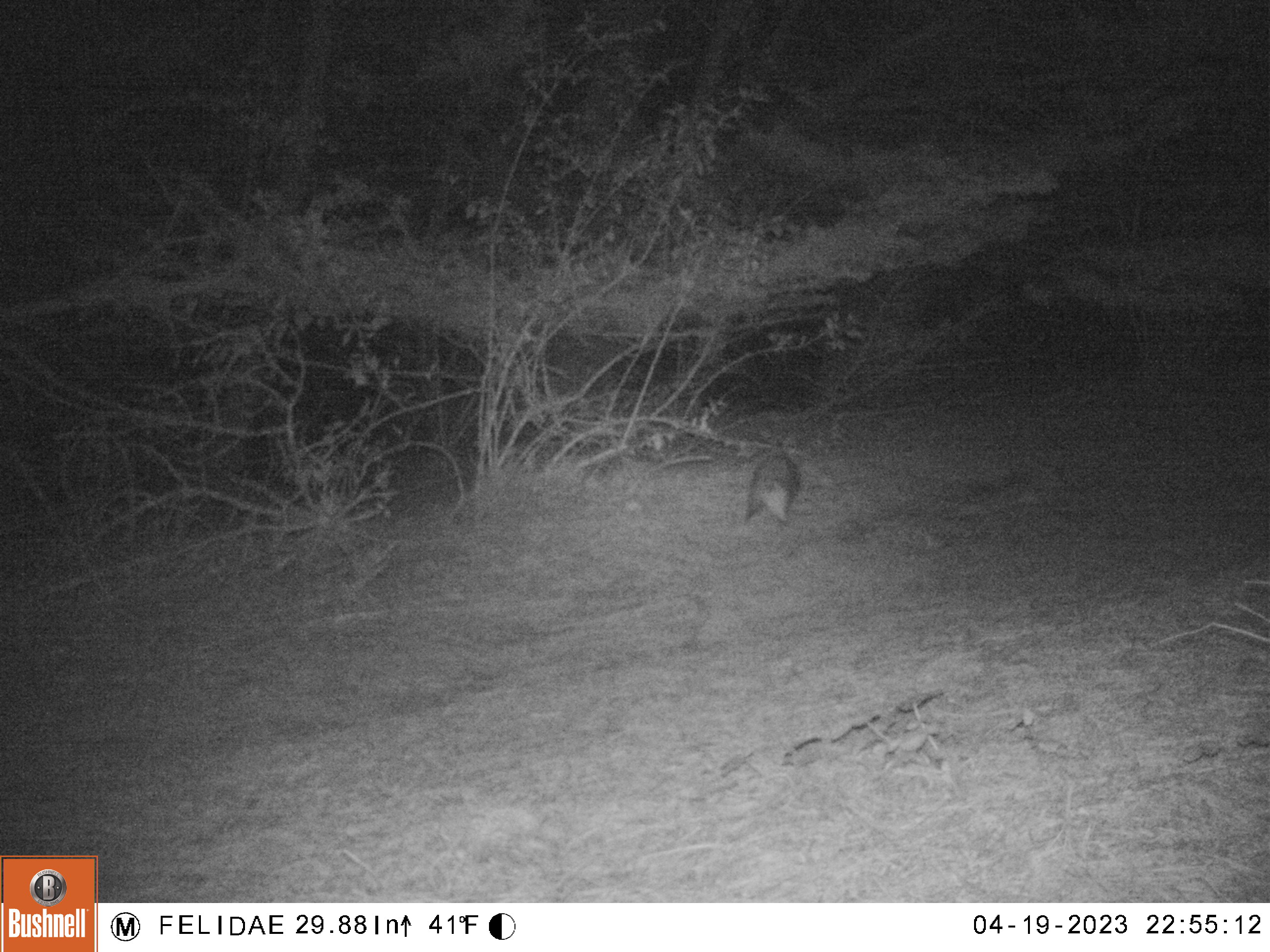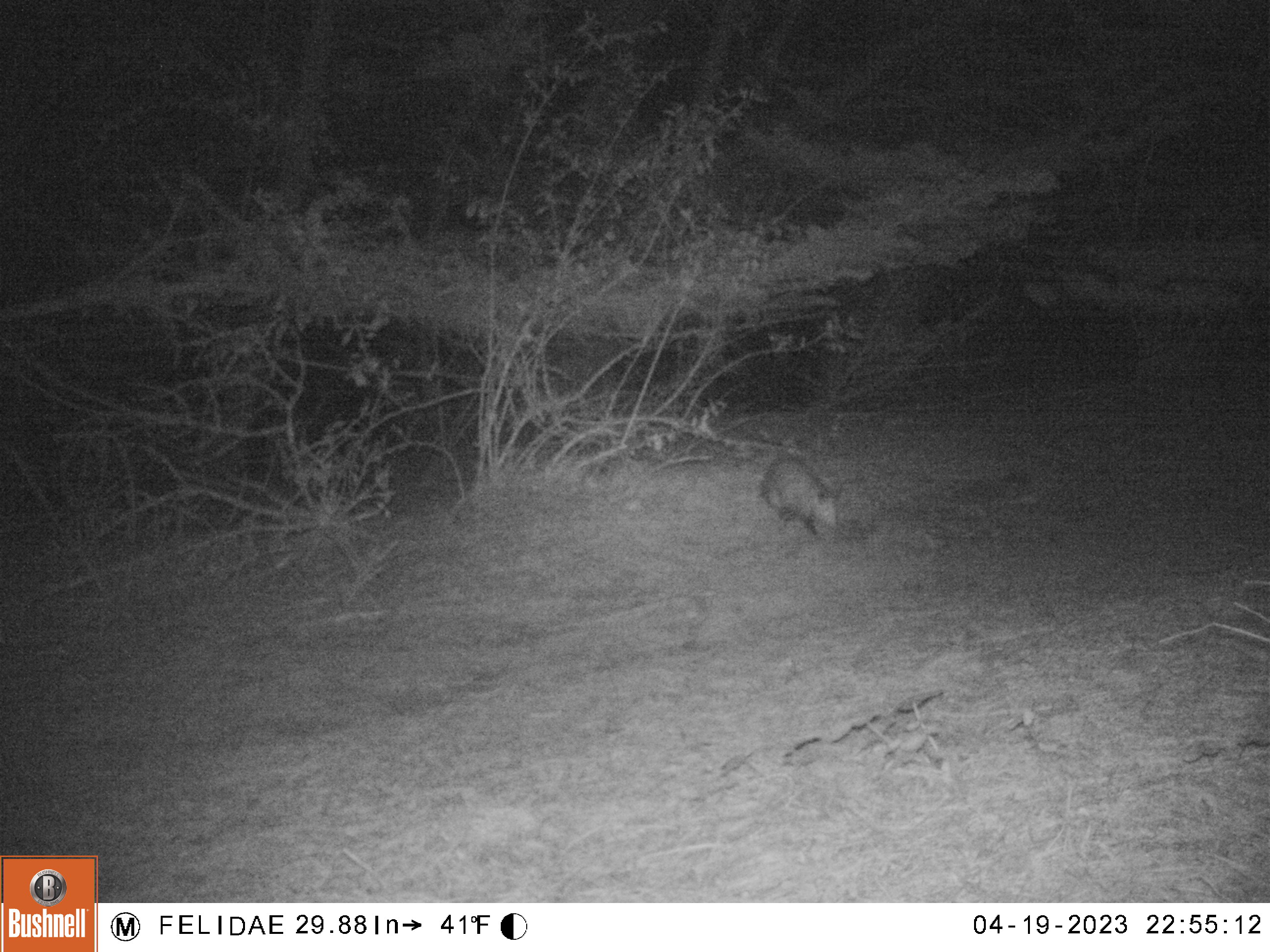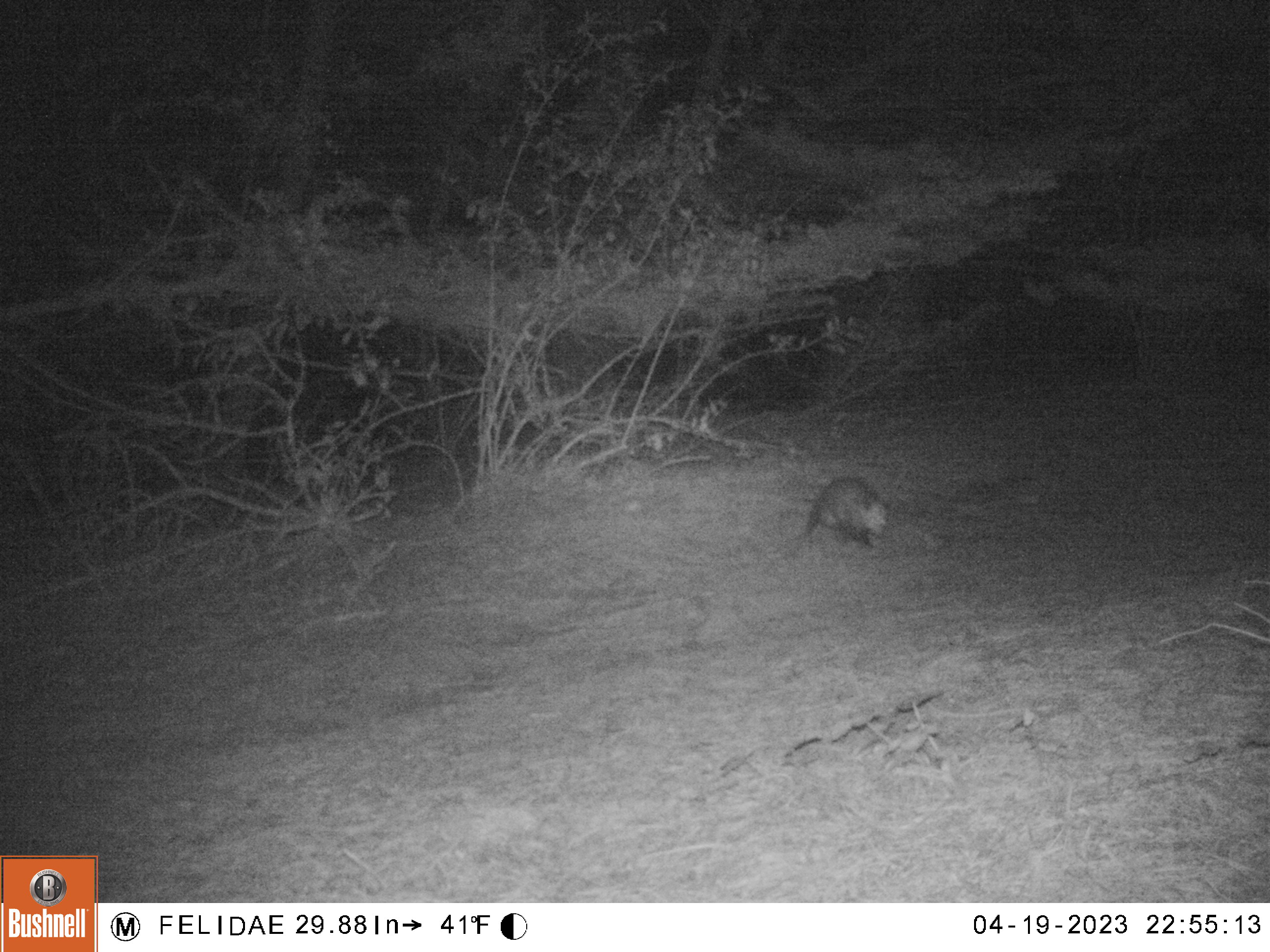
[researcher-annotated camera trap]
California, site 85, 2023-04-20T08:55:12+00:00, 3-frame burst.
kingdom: Animalia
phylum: Chordata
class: Mammalia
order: Didelphimorphia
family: Didelphidae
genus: Didelphis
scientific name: Didelphis virginiana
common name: virginia opossum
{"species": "virginia opossum (Didelphis virginiana)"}